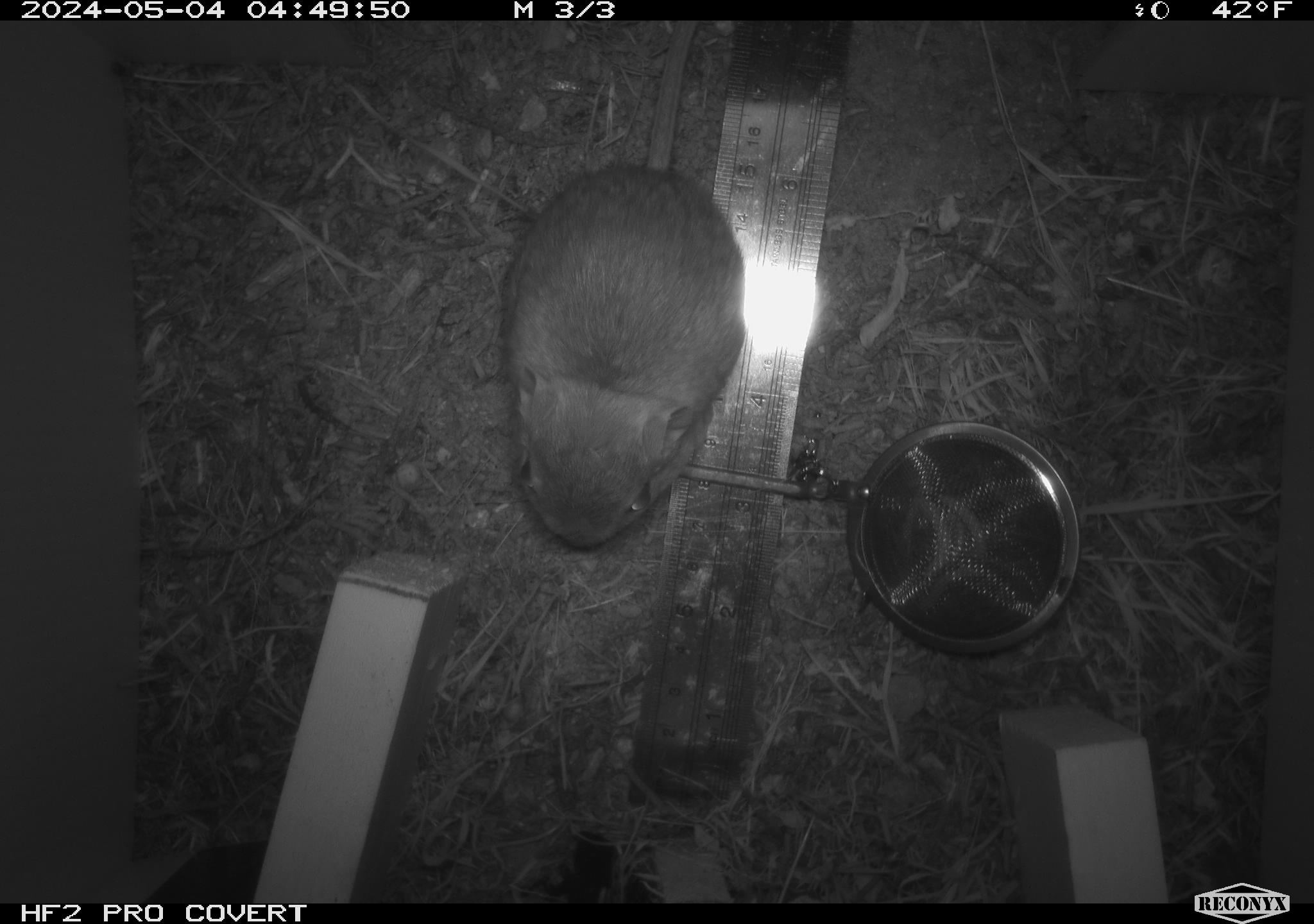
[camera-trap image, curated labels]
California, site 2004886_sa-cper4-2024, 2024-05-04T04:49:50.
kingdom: Animalia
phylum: Chordata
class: Mammalia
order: Rodentia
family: Heteromyidae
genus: Dipodomys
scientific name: Dipodomys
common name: kangaroo rats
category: dipodomys species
Dipodomys species (kangaroo rats) (Dipodomys).